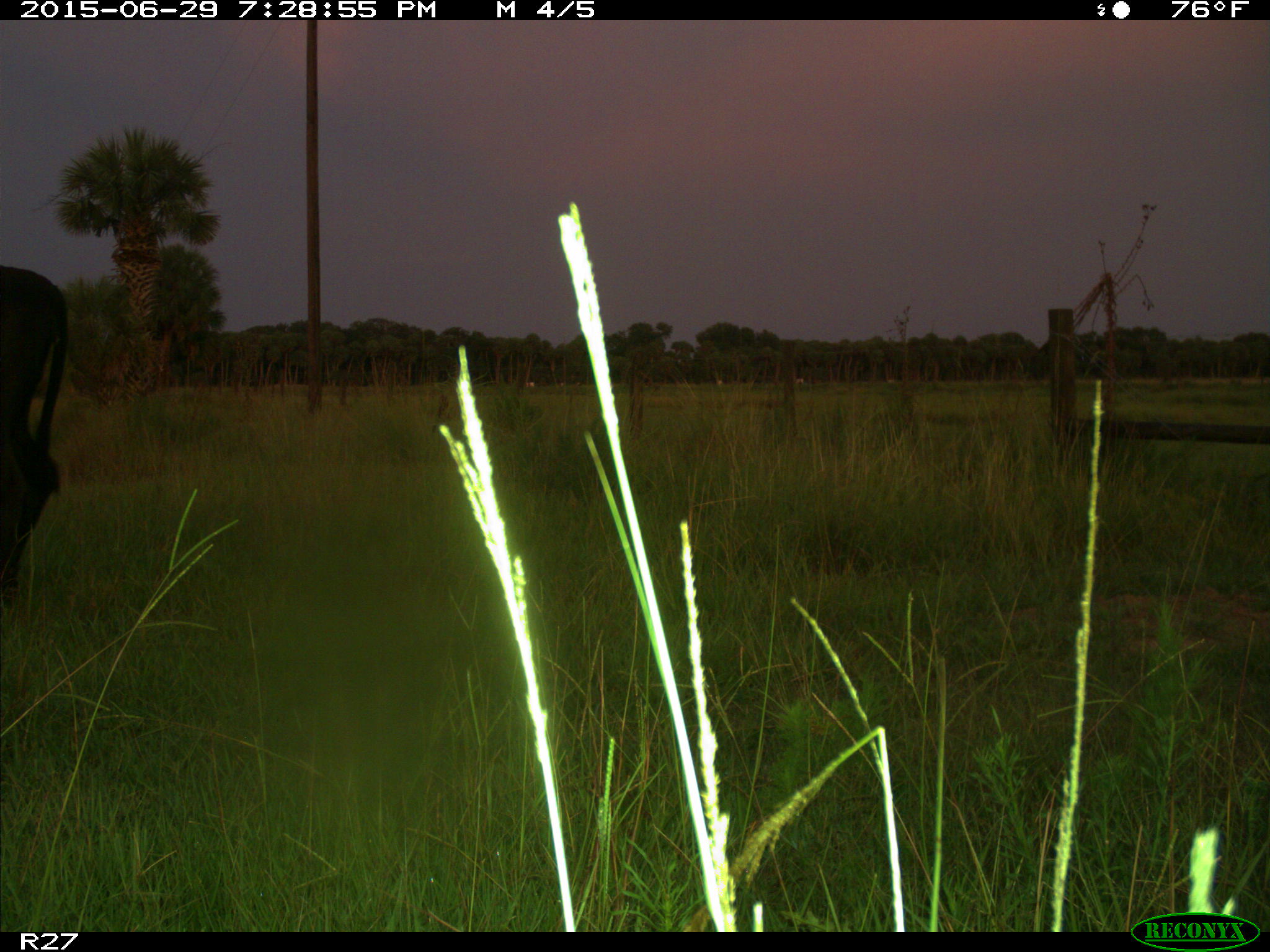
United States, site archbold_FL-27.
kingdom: Animalia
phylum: Chordata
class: Mammalia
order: Artiodactyla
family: Bovidae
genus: Bos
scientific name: Bos taurus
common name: domestic cow